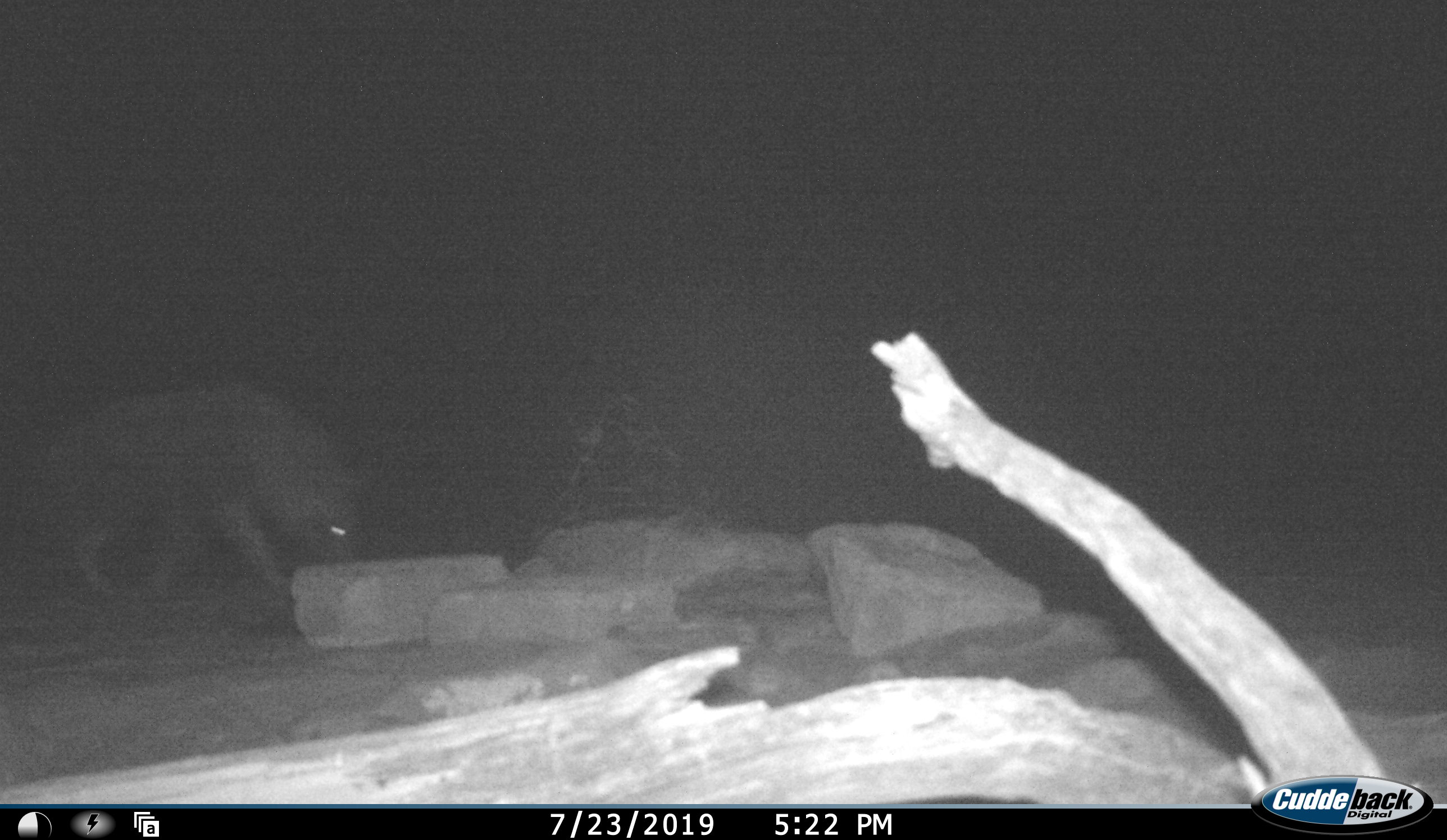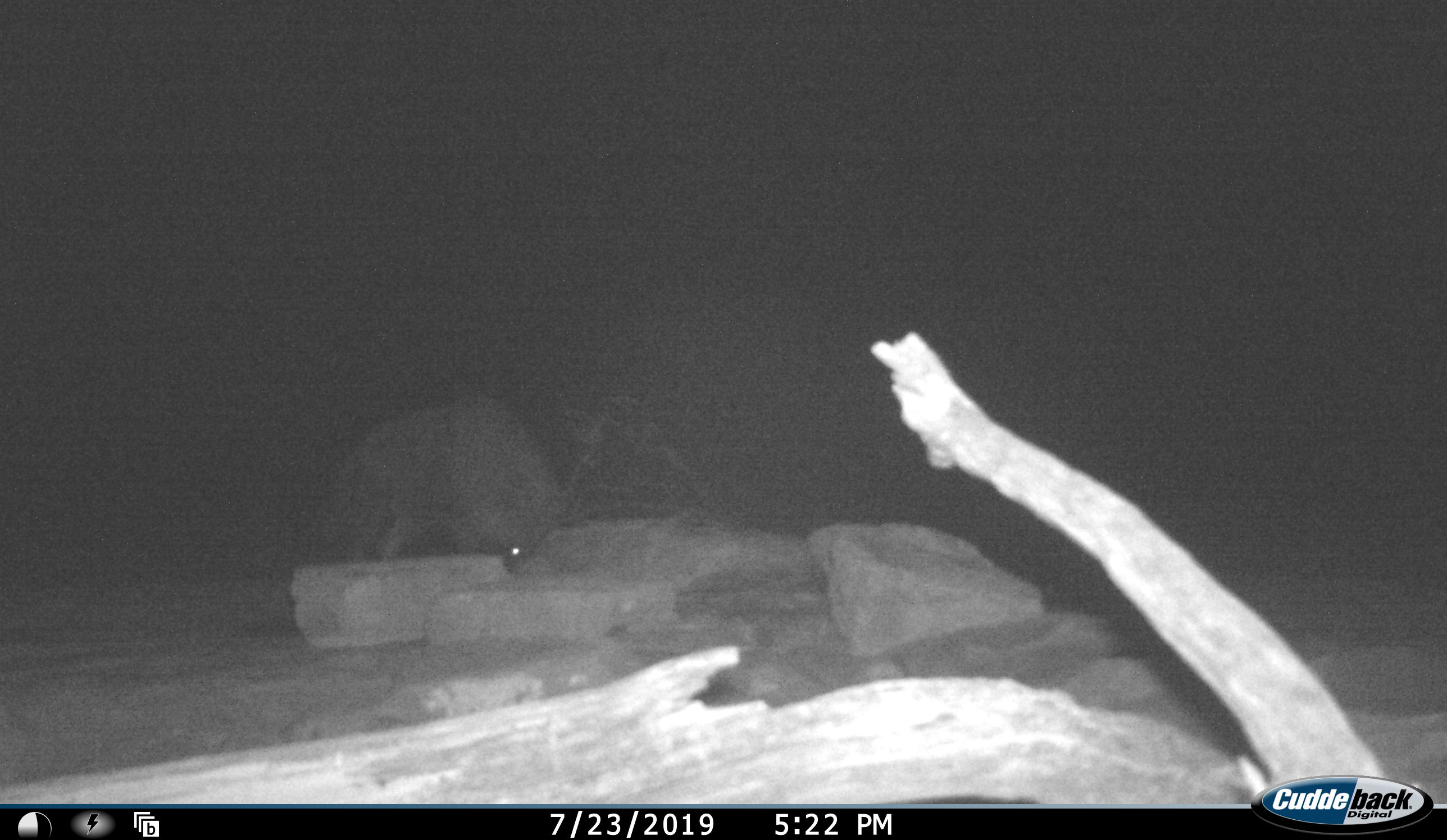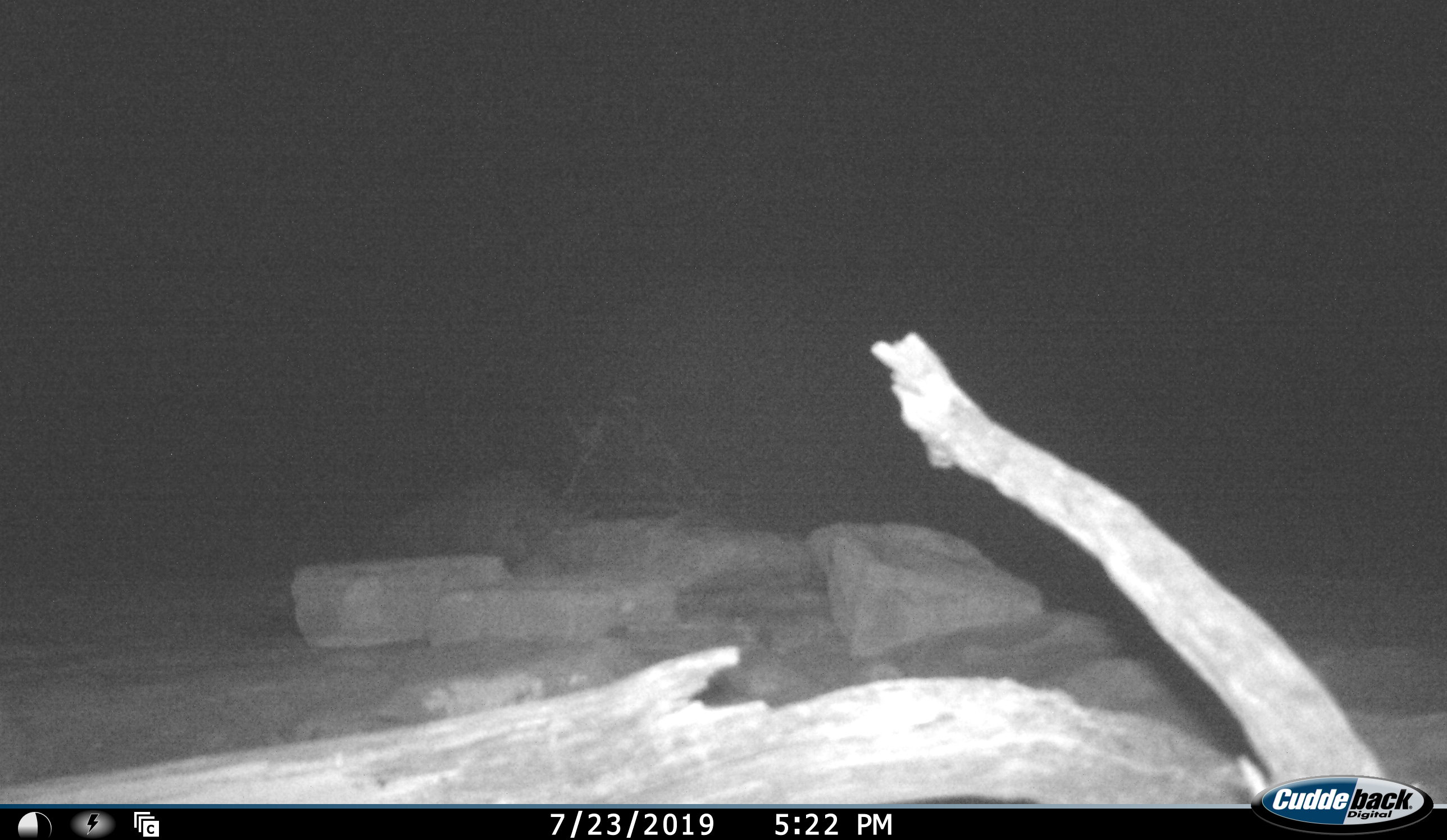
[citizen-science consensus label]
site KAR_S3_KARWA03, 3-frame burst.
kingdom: Animalia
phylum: Chordata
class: Mammalia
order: Carnivora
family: Hyaenidae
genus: Parahyaena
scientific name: Parahyaena brunnea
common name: brown hyena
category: hyenabrown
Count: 1.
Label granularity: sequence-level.